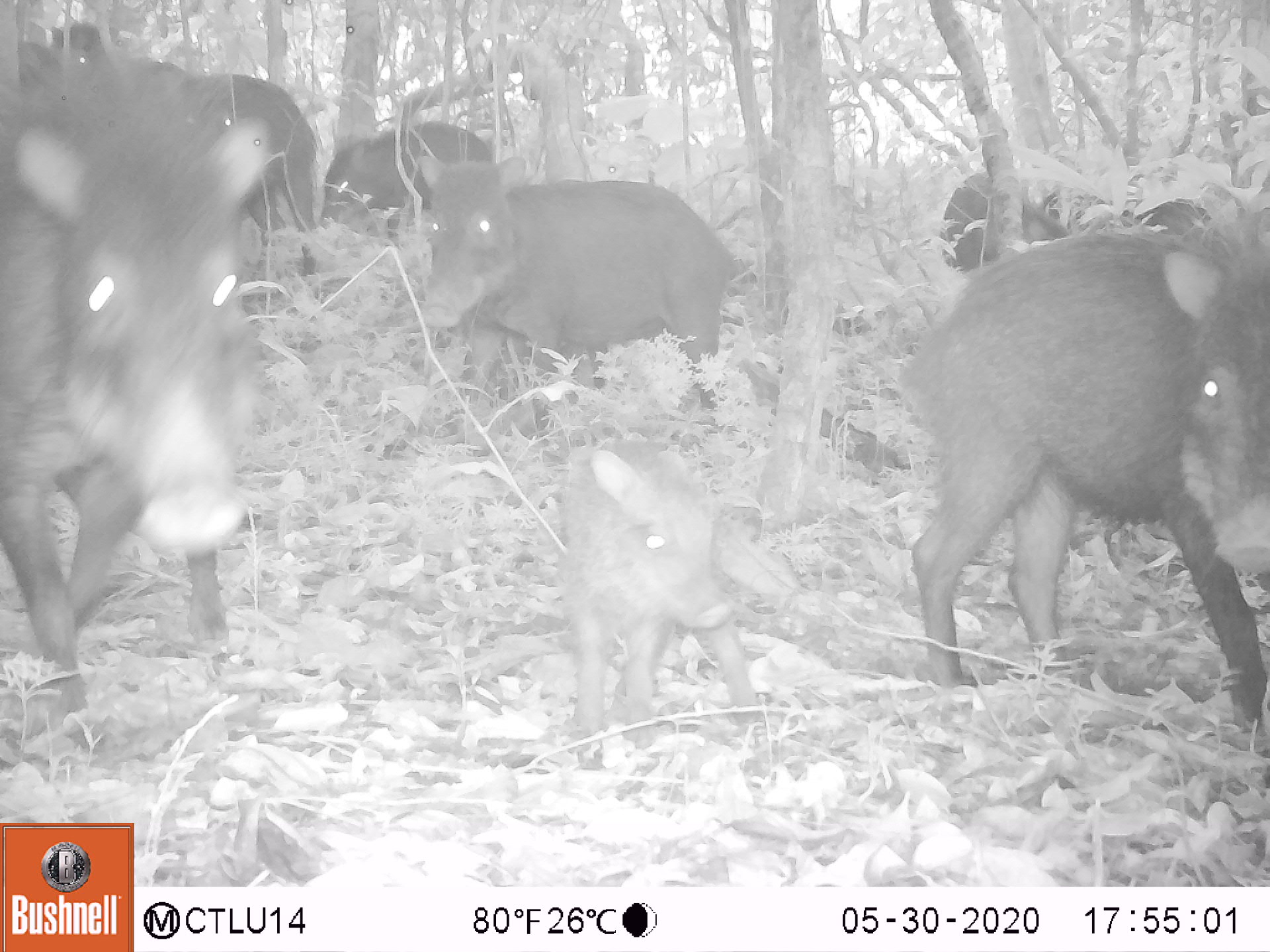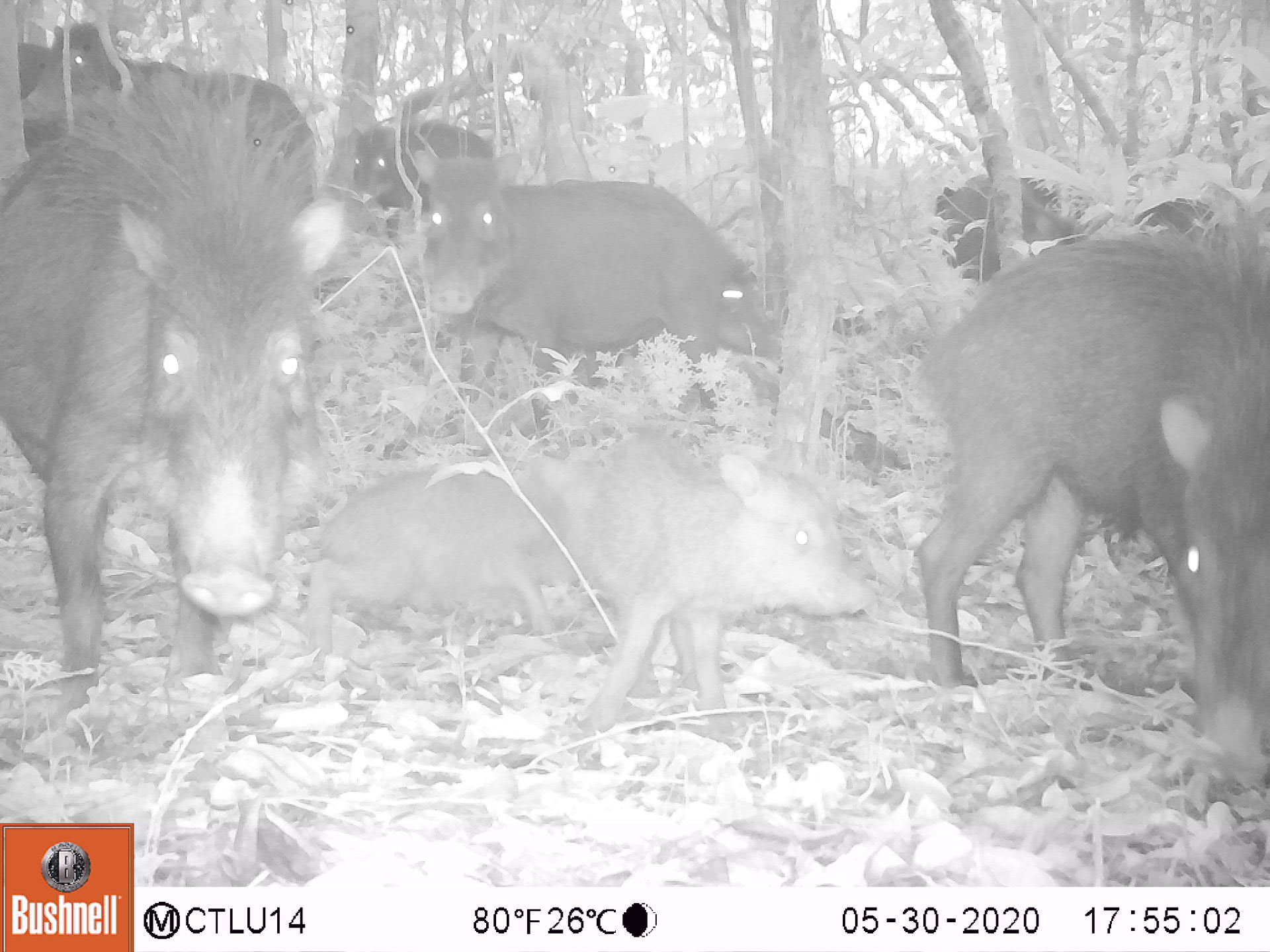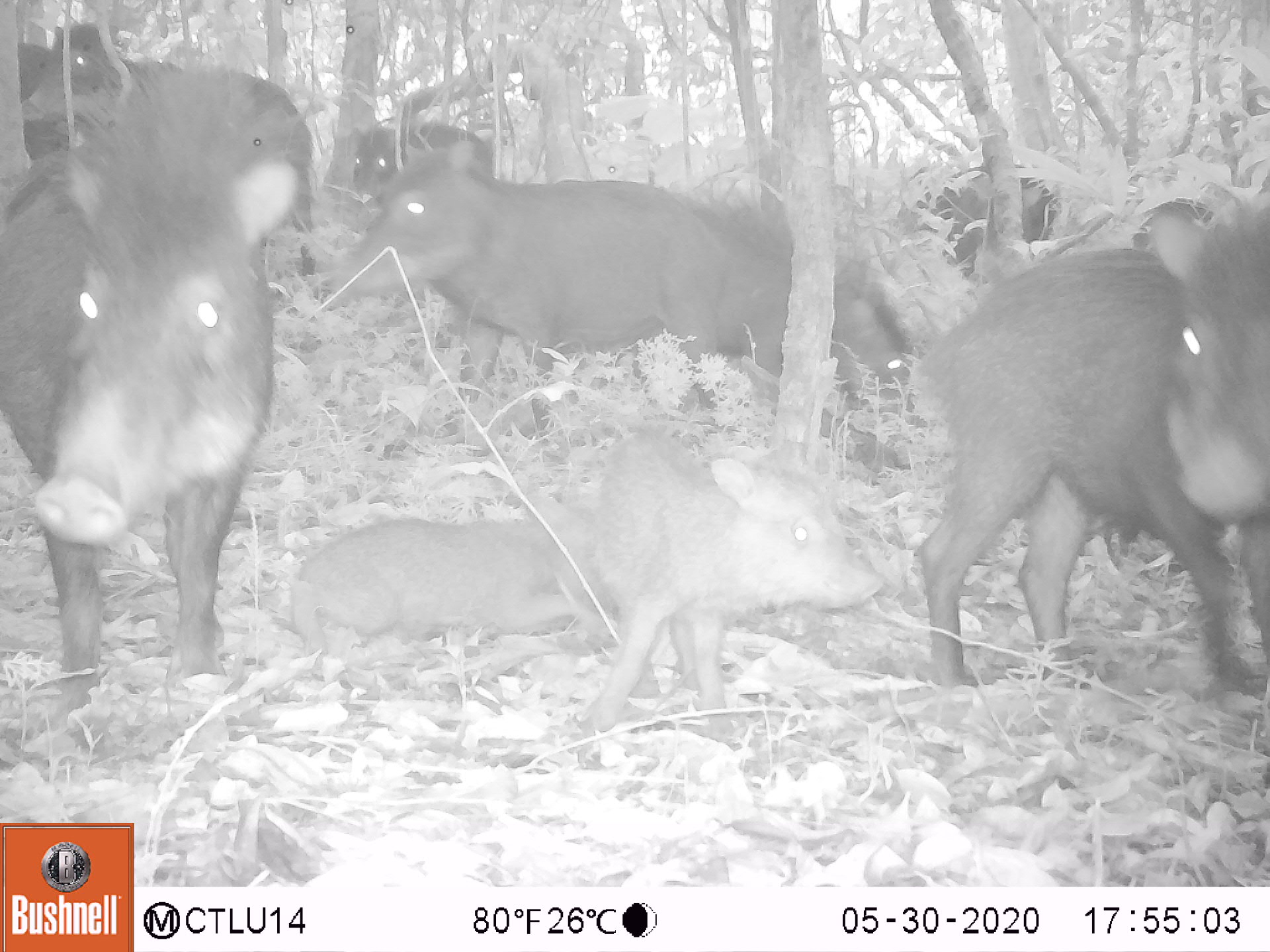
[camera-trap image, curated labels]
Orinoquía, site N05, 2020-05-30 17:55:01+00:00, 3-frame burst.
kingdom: Animalia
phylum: Chordata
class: Mammalia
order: Artiodactyla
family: Tayassuidae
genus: Tayassu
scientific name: Tayassu pecari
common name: white-lipped peccary